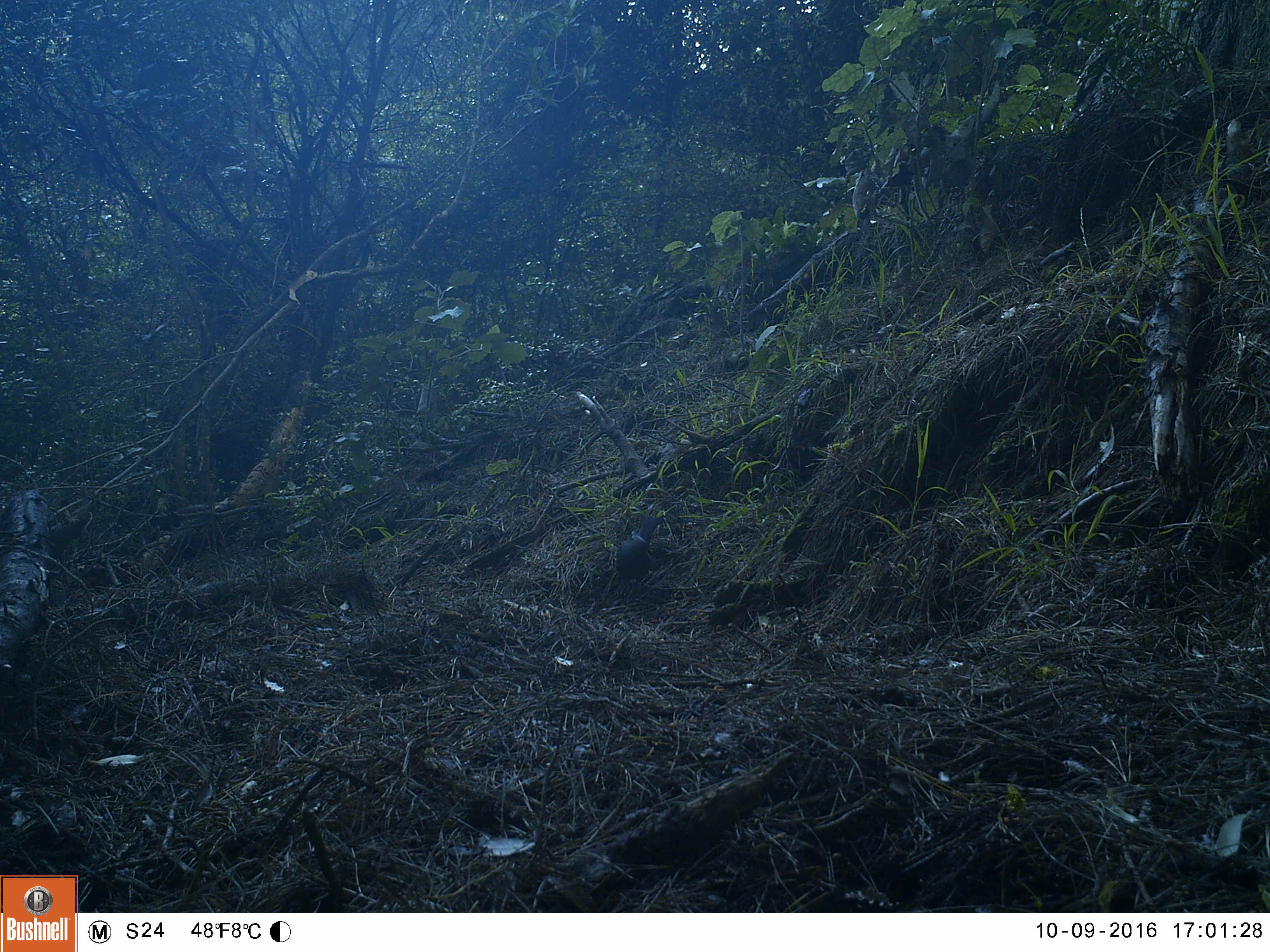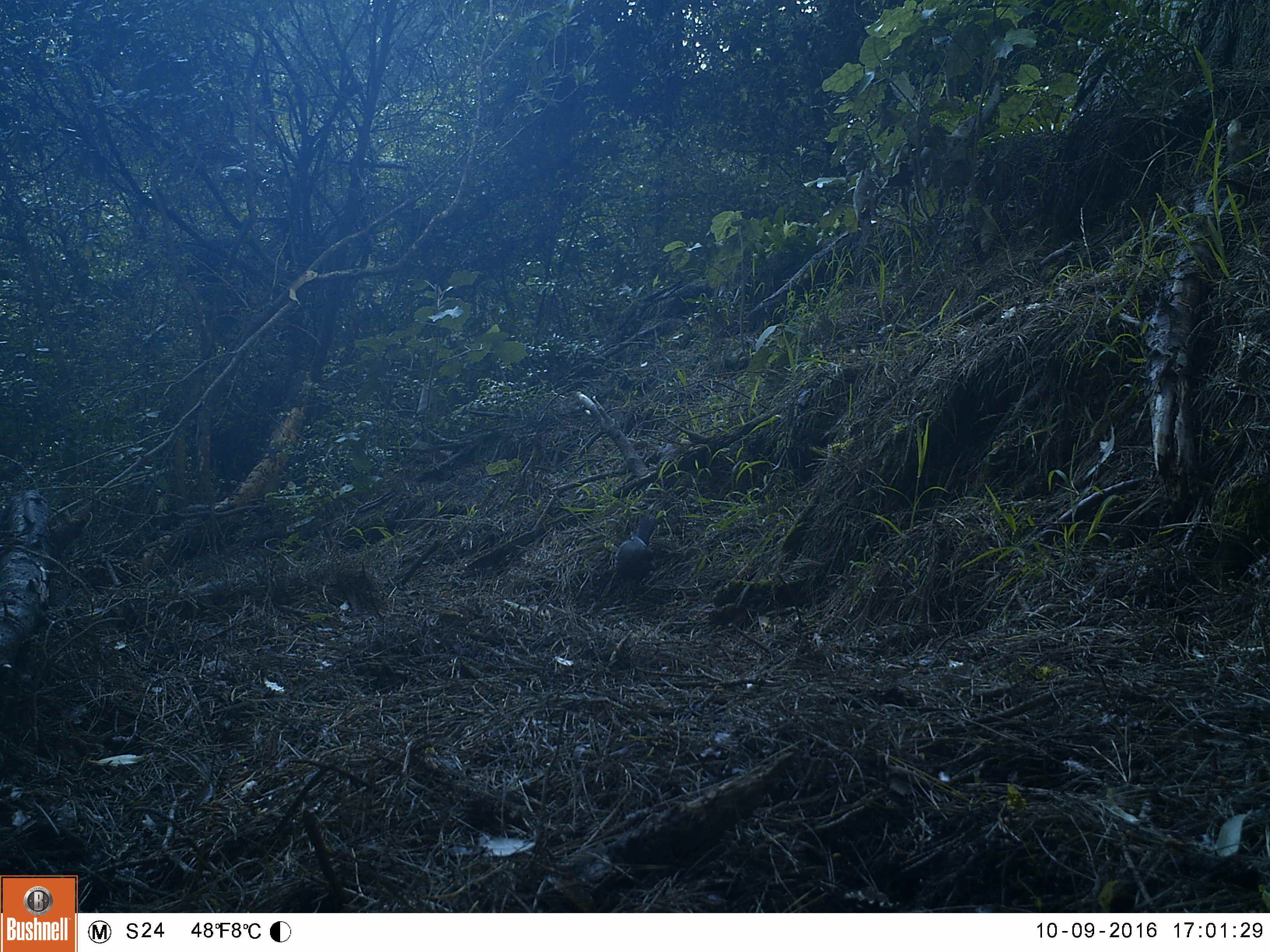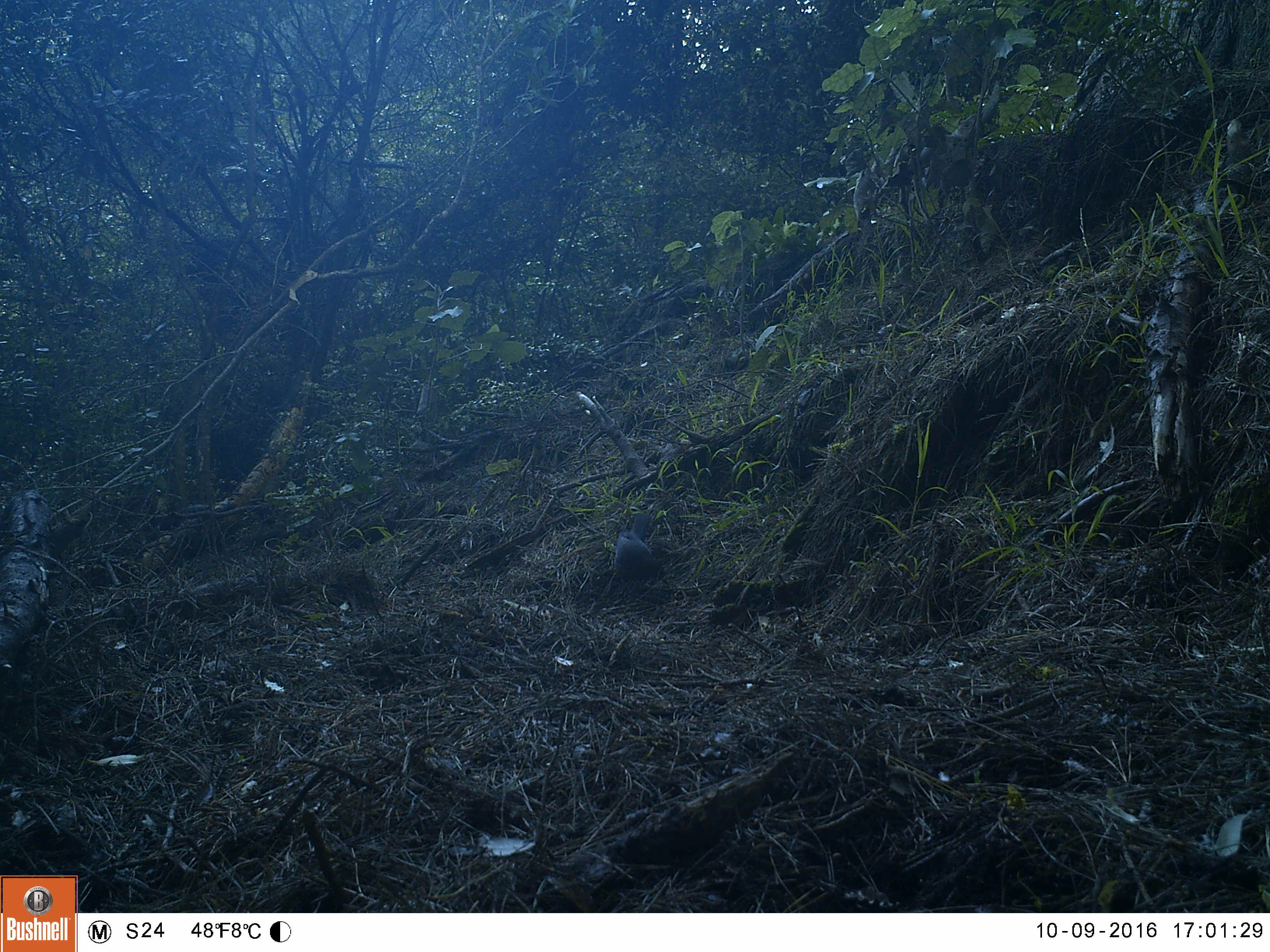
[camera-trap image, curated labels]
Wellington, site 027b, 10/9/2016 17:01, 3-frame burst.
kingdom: Animalia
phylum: Chordata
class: Aves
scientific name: Aves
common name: bird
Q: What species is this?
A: Bird (Aves).